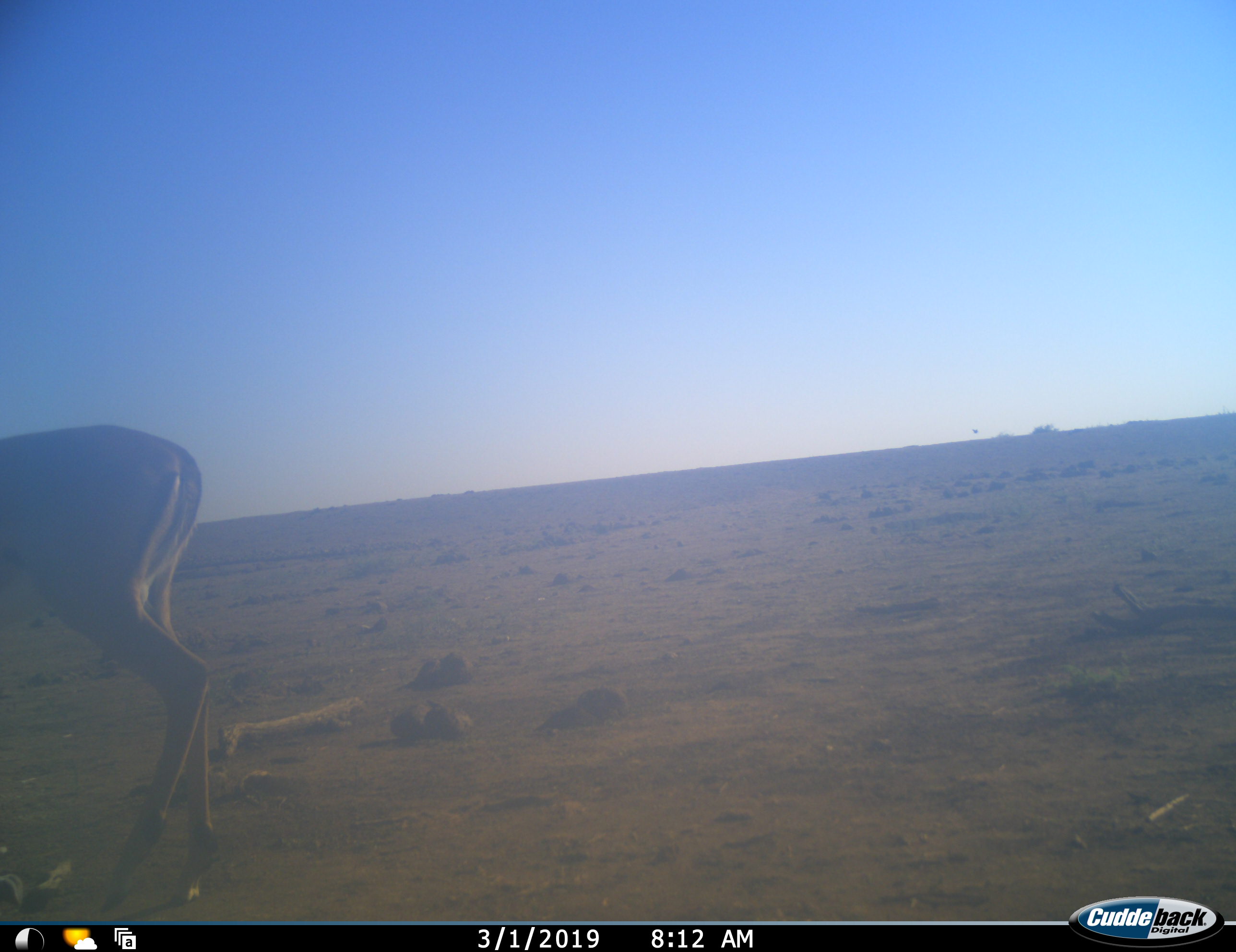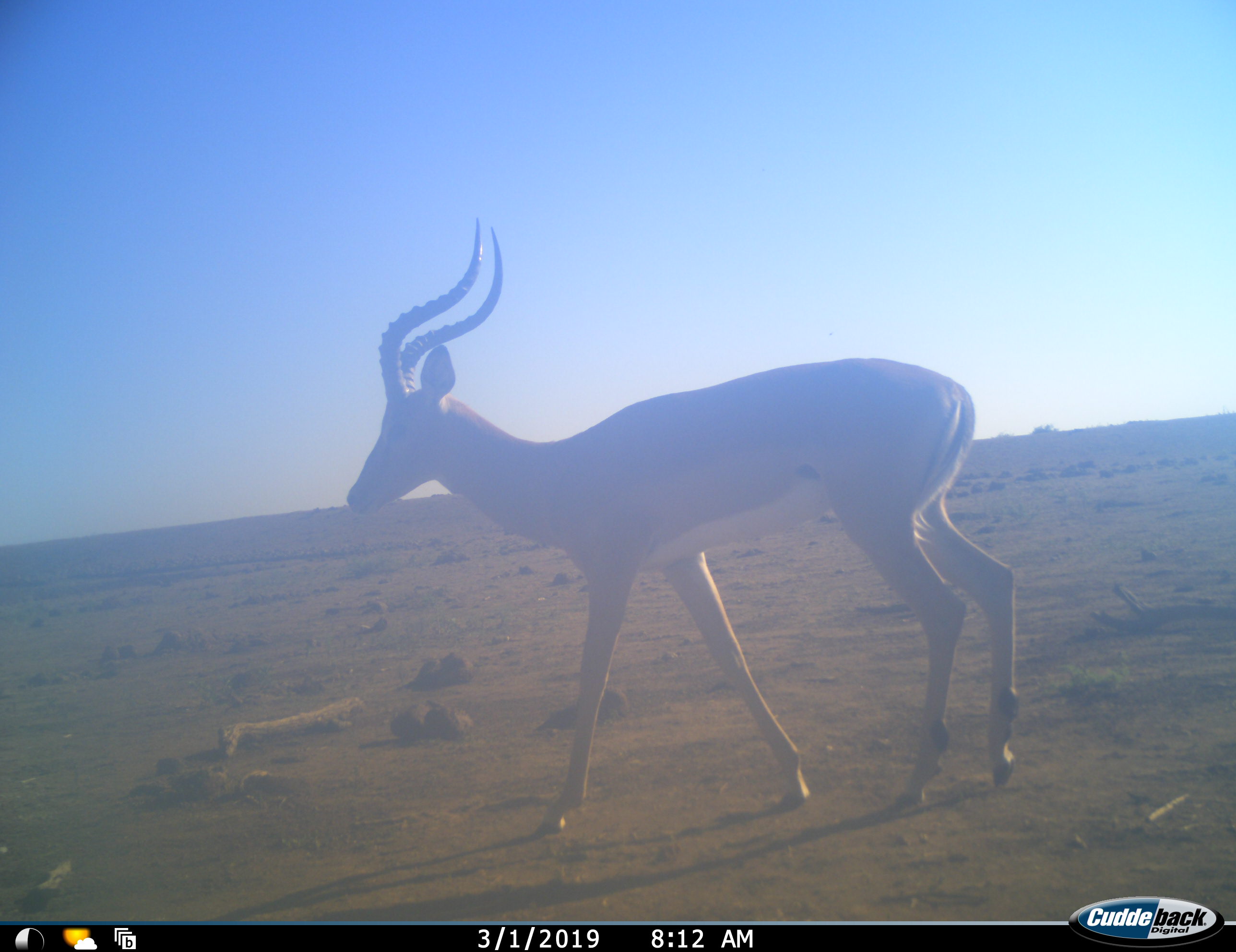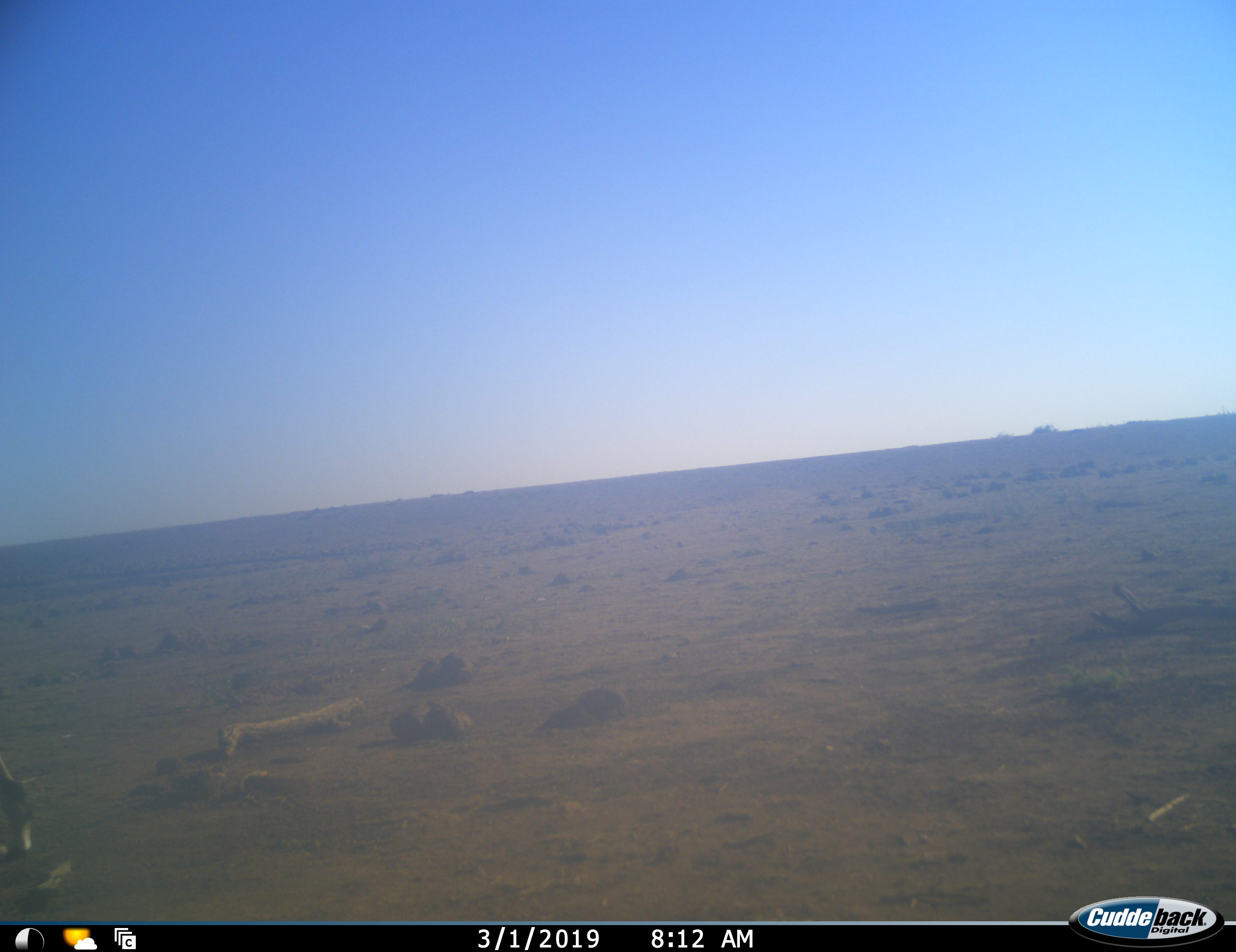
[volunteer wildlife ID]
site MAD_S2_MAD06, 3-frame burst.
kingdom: Animalia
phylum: Chordata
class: Mammalia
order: Artiodactyla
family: Bovidae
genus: Aepyceros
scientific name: Aepyceros melampus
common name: impala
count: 1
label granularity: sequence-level